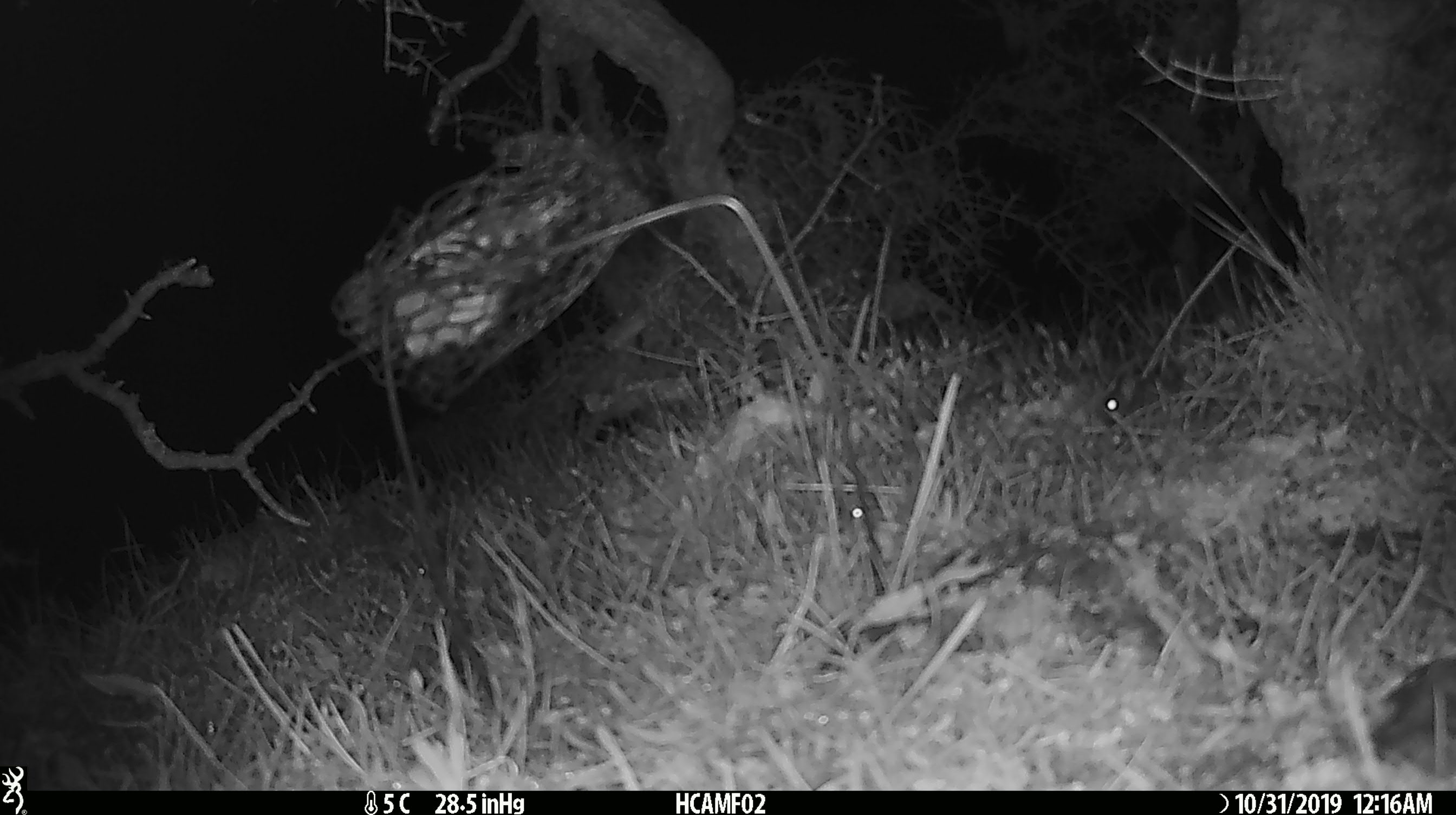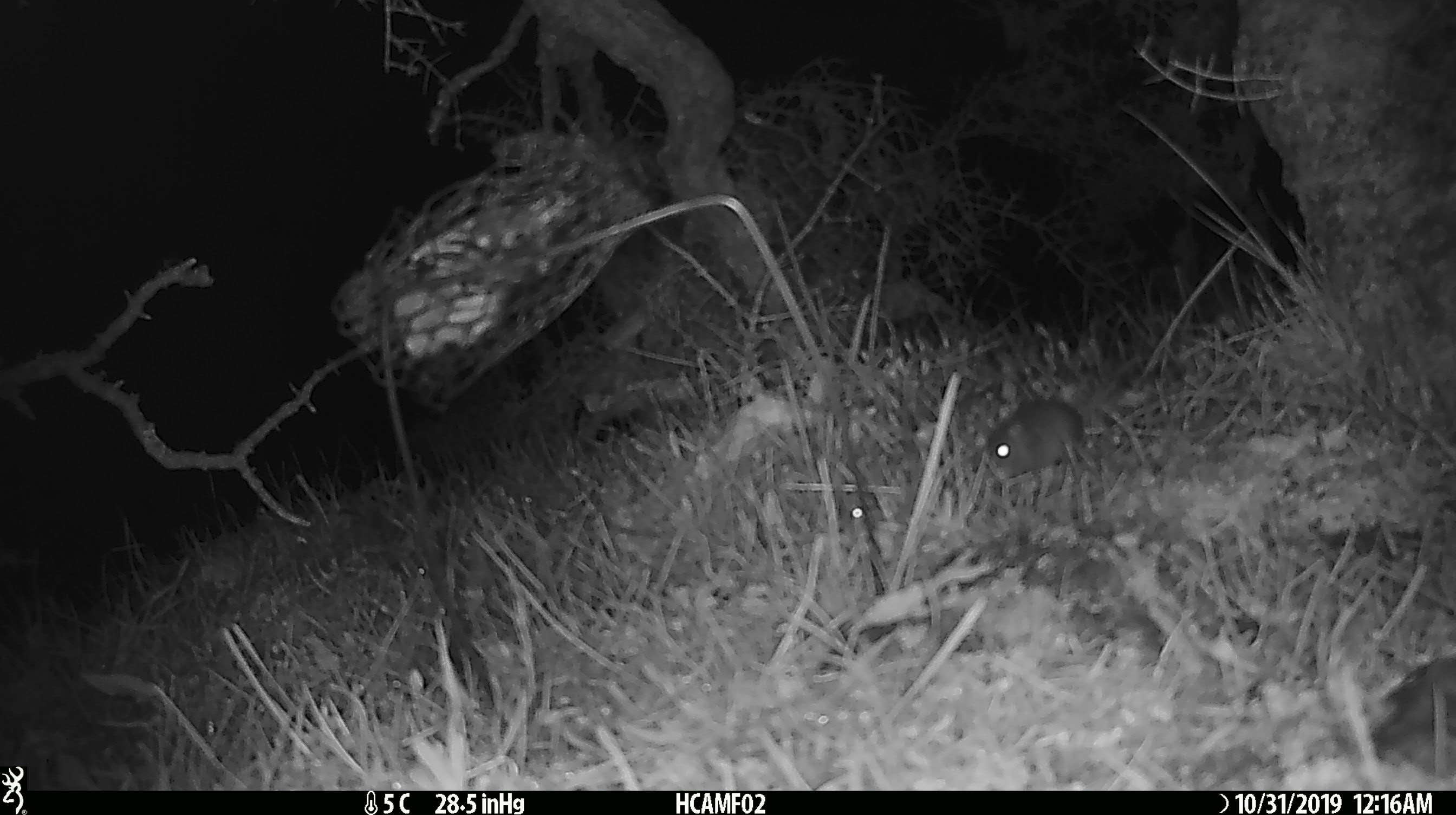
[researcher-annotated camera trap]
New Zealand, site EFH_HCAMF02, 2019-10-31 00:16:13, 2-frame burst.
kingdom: Animalia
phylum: Chordata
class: Mammalia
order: Rodentia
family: Muridae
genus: Mus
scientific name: Mus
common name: mouse